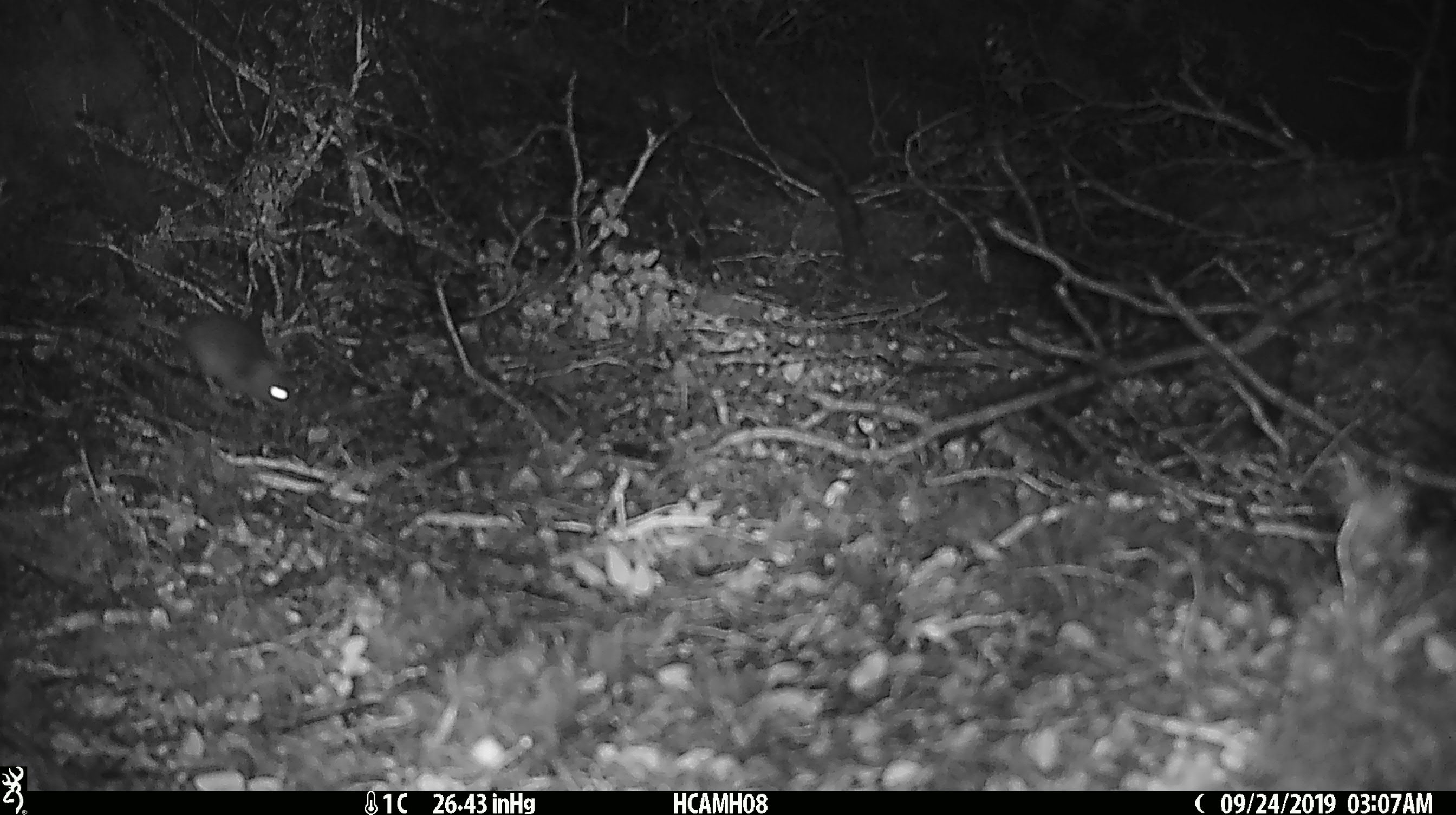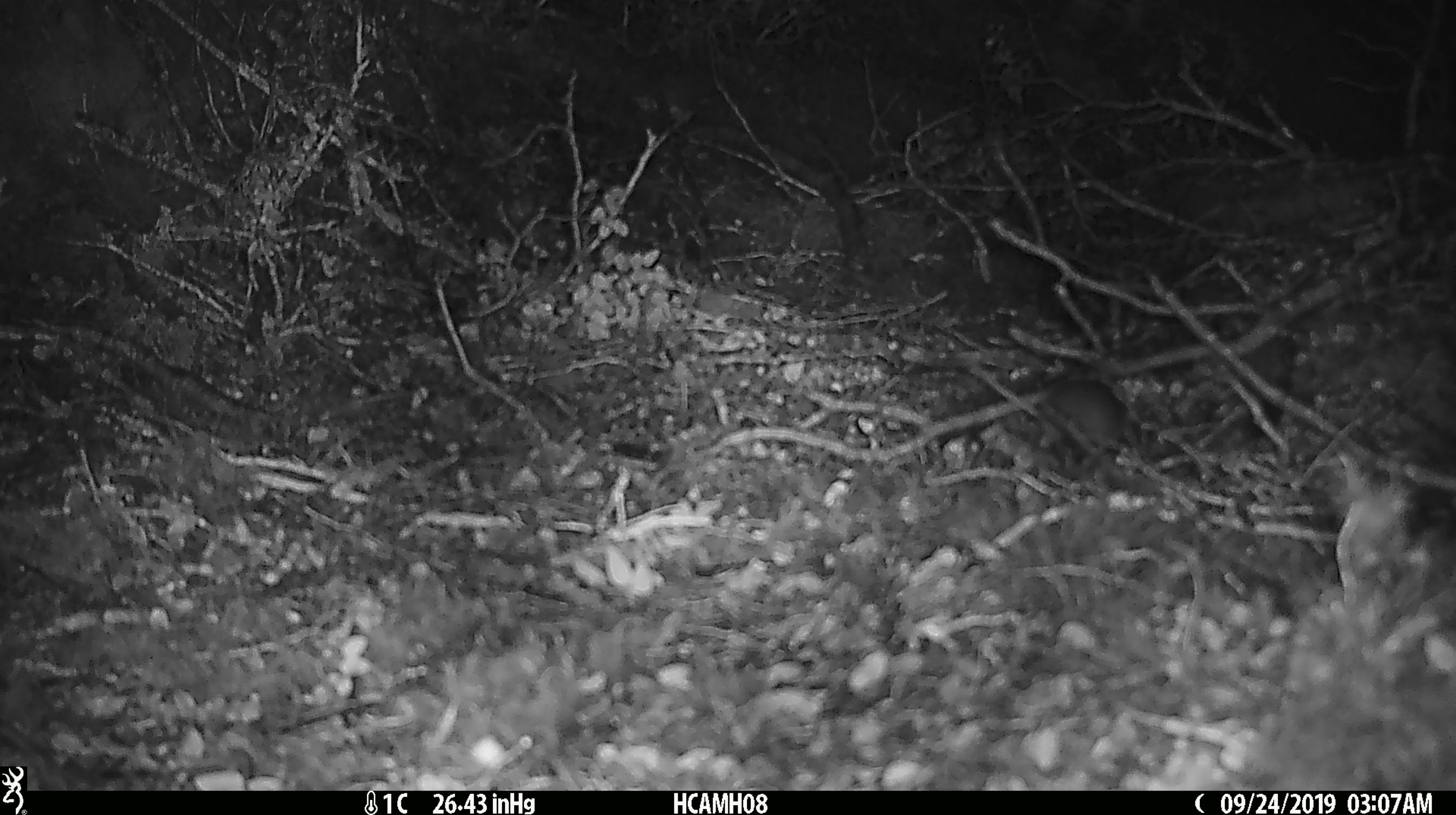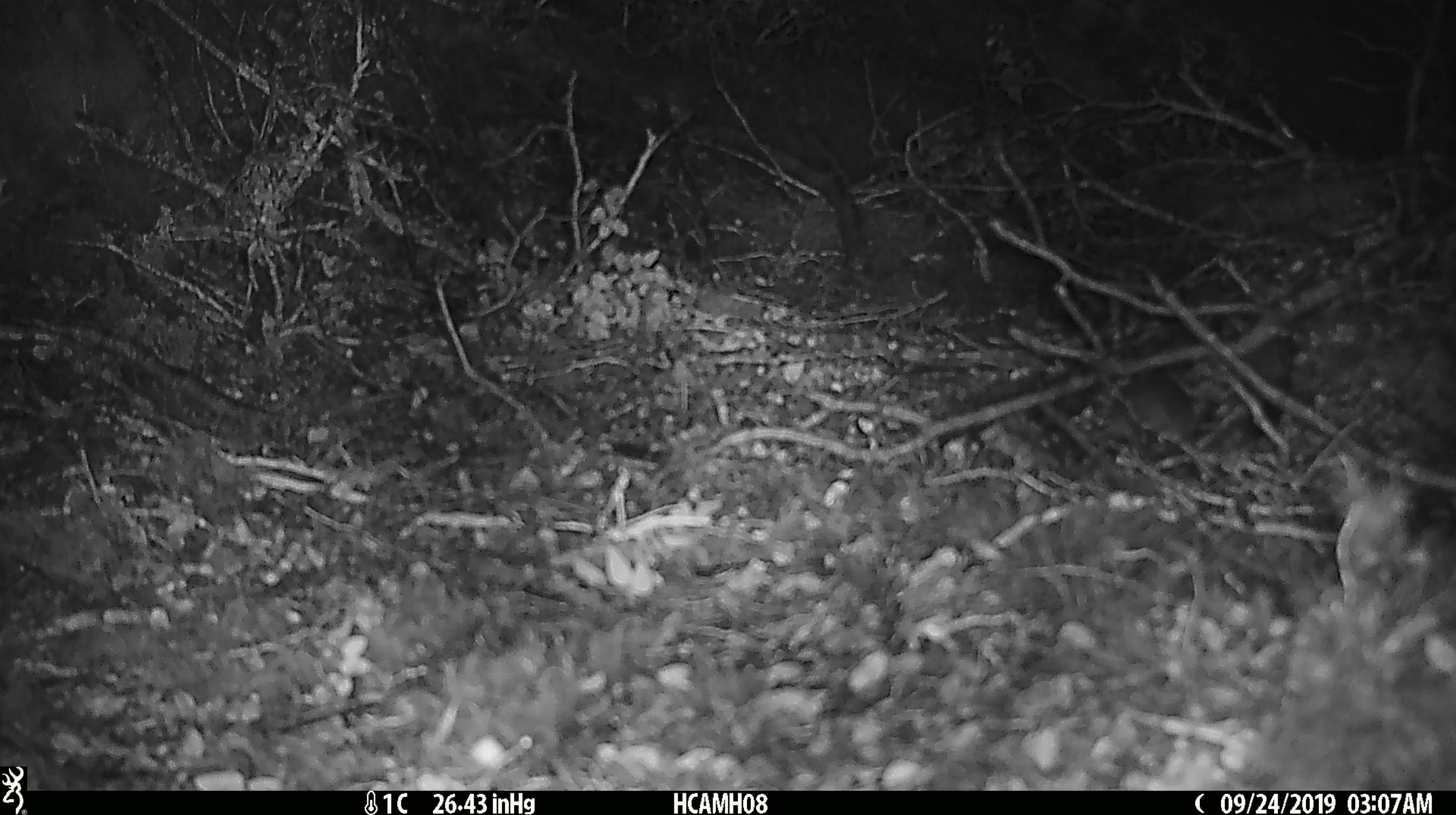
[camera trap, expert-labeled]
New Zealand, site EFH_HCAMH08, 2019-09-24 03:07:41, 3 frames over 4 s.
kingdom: Animalia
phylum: Chordata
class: Mammalia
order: Rodentia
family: Muridae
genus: Mus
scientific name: Mus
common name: mouse